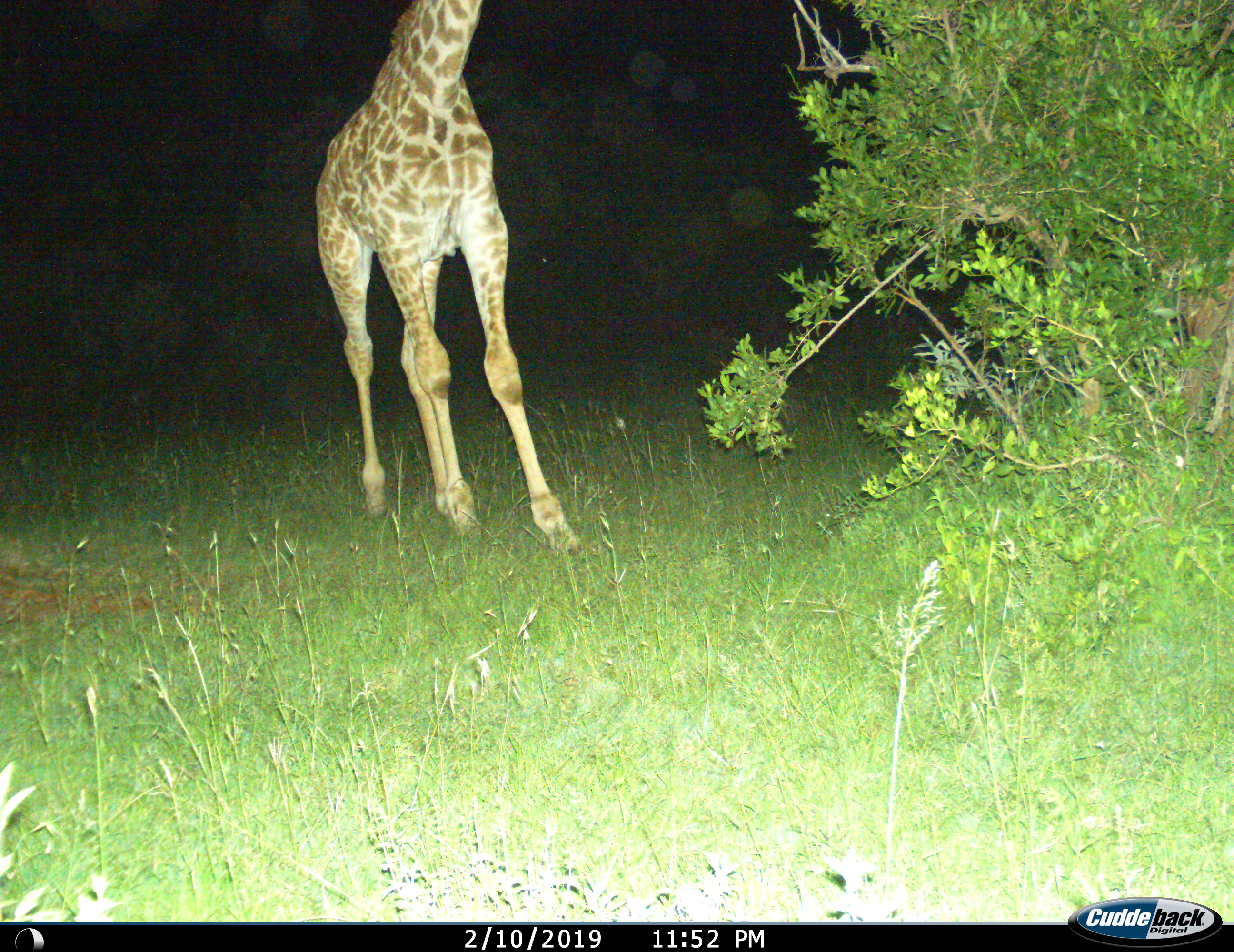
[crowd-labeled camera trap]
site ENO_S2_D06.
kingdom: Animalia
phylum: Chordata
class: Mammalia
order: Artiodactyla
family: Giraffidae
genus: Giraffa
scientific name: Giraffa camelopardalis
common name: giraffe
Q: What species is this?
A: Giraffe (Giraffa camelopardalis).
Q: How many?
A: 1.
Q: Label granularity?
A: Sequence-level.